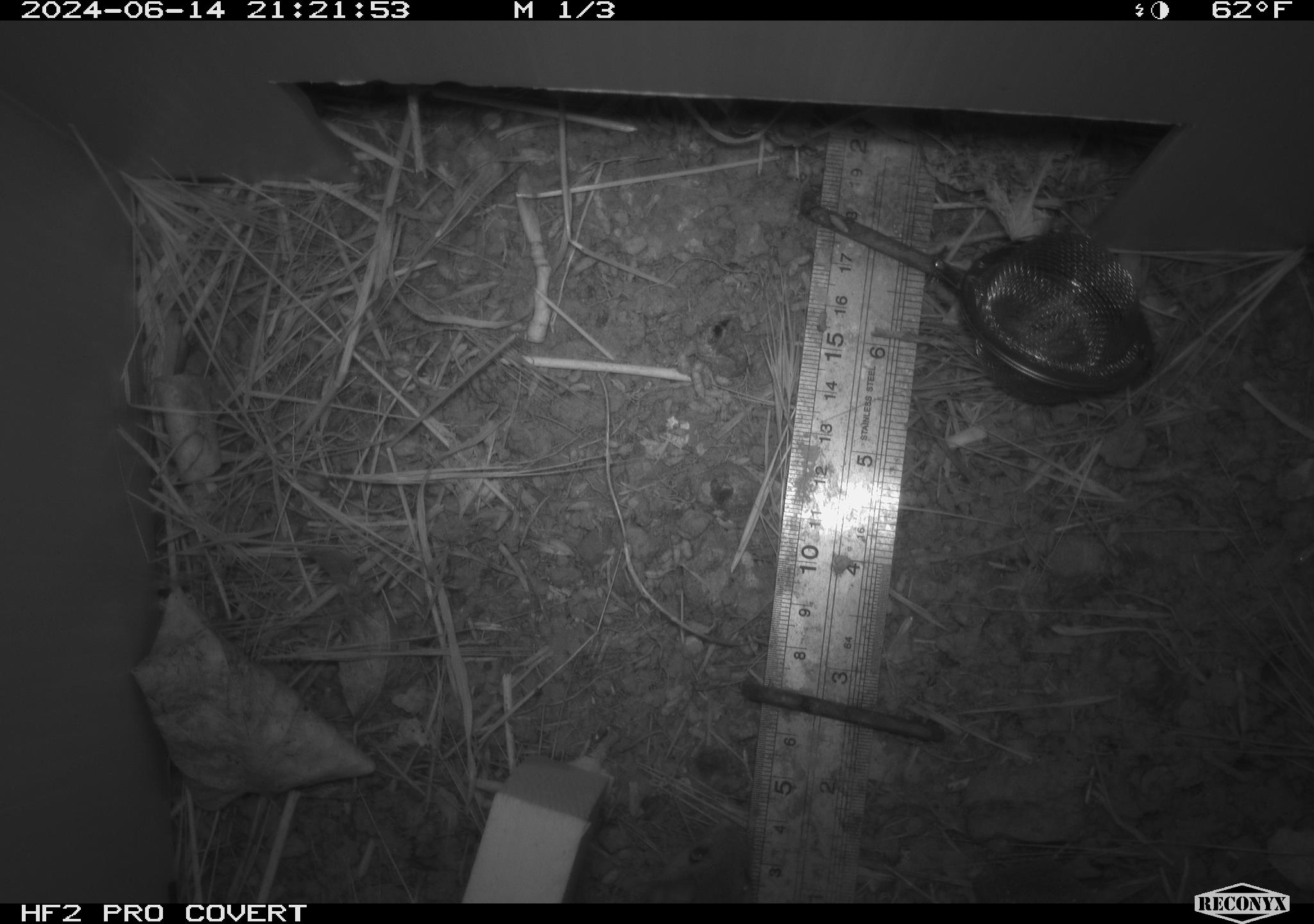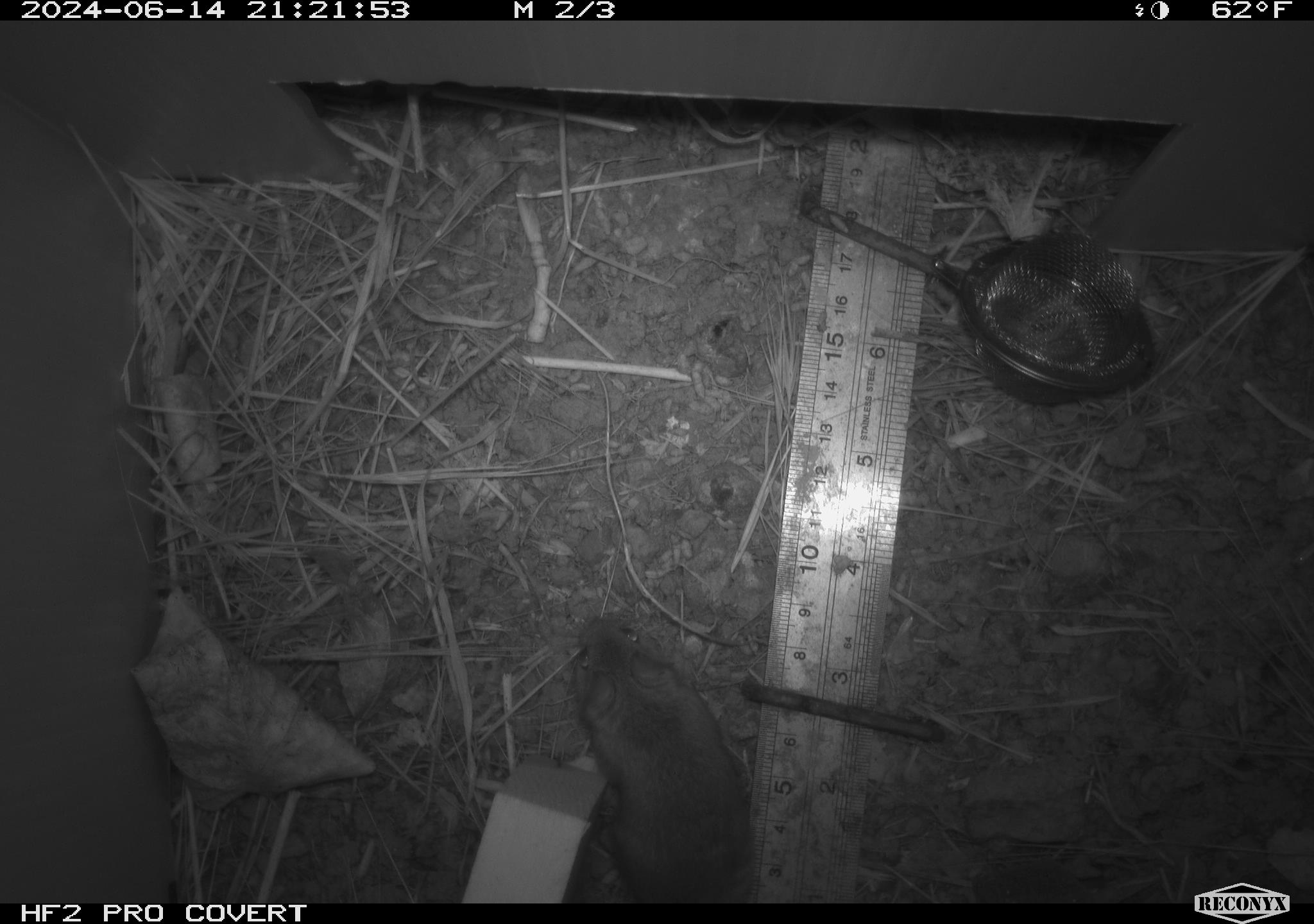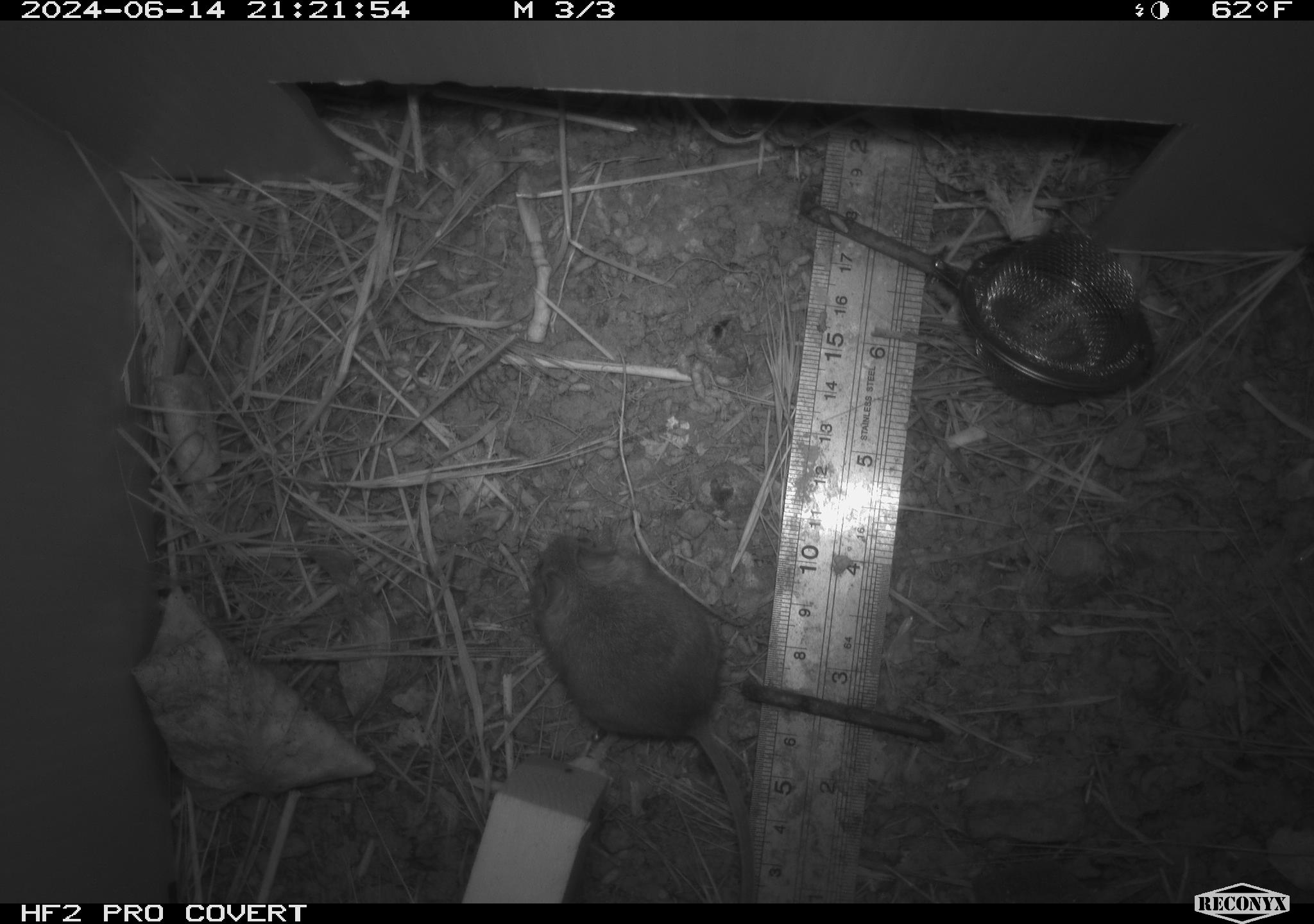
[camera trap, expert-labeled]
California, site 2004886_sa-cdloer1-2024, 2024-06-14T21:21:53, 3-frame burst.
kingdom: Animalia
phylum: Chordata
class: Mammalia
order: Rodentia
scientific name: Rodentia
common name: mouse species